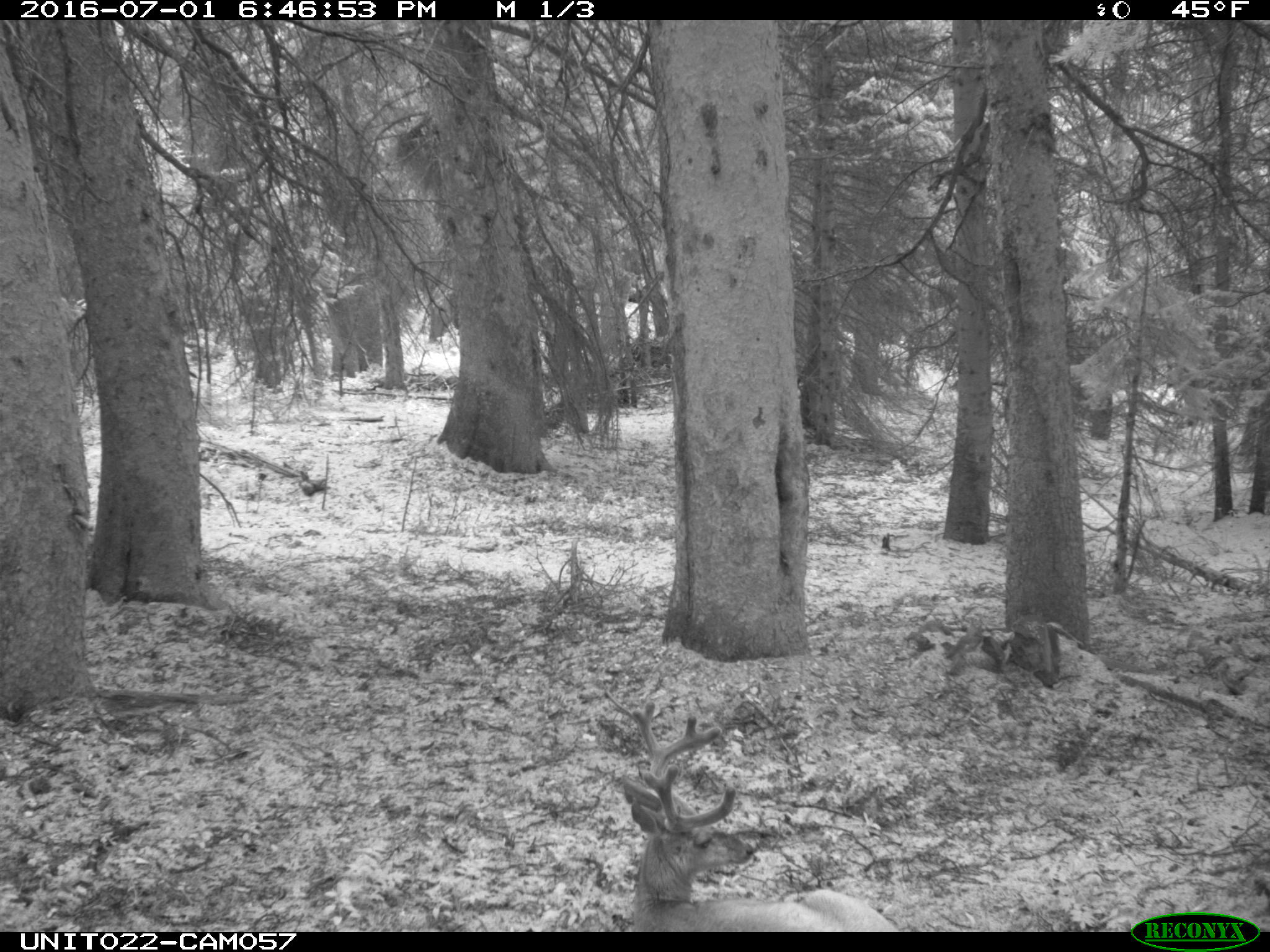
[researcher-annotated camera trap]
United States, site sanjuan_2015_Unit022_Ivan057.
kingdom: Animalia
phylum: Chordata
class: Mammalia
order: Artiodactyla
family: Cervidae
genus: Odocoileus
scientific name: Odocoileus hemionus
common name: mule deer